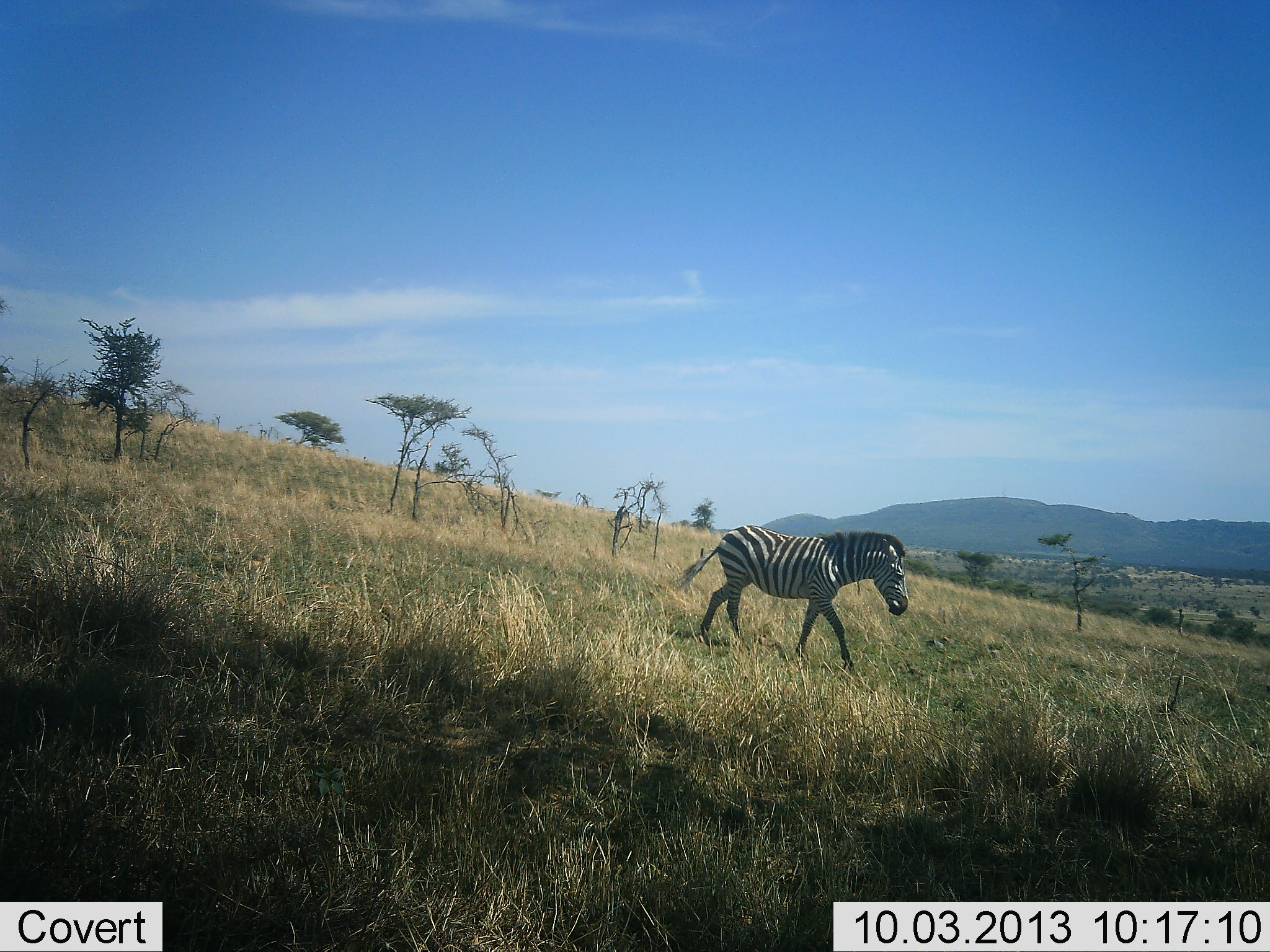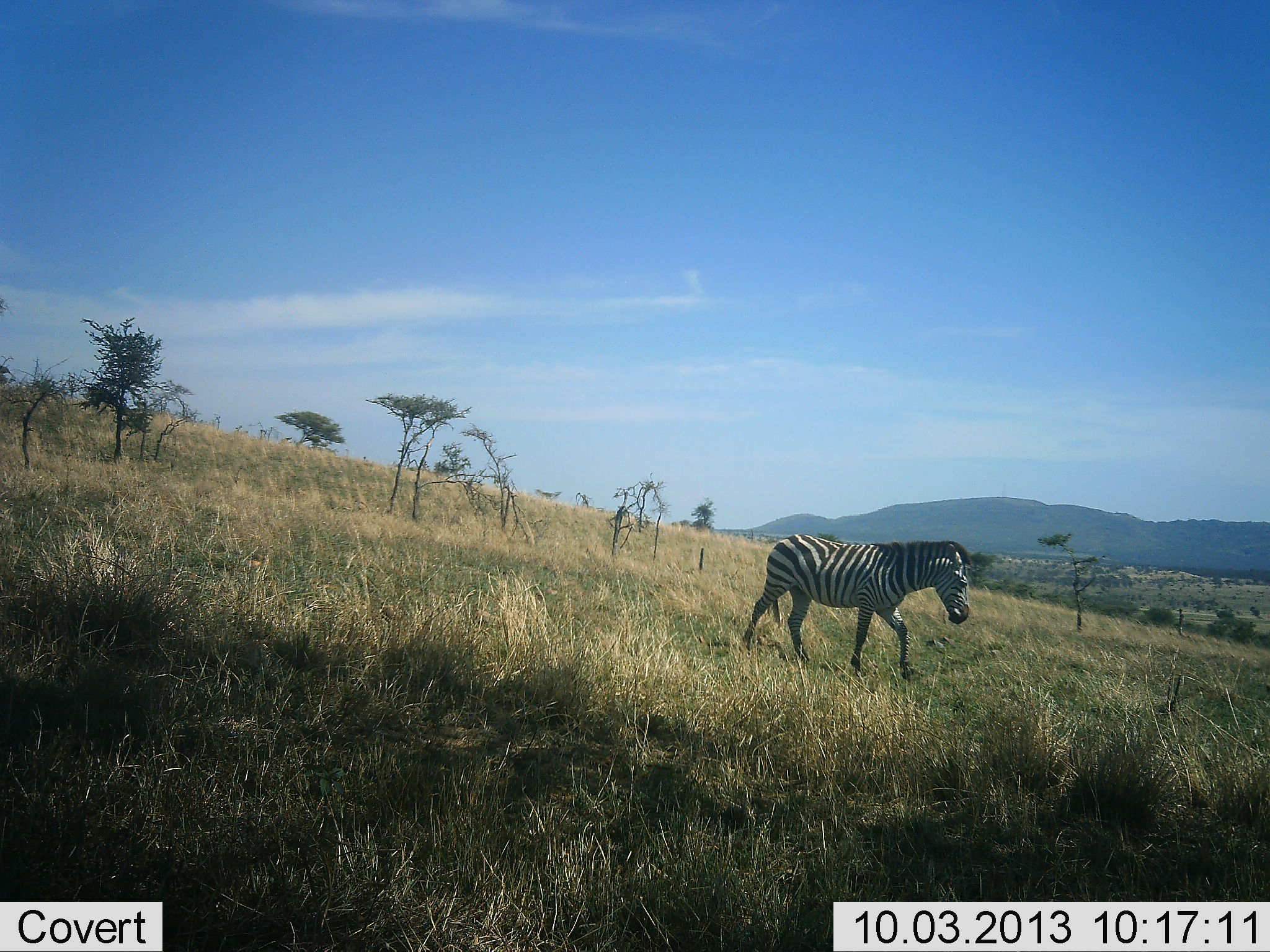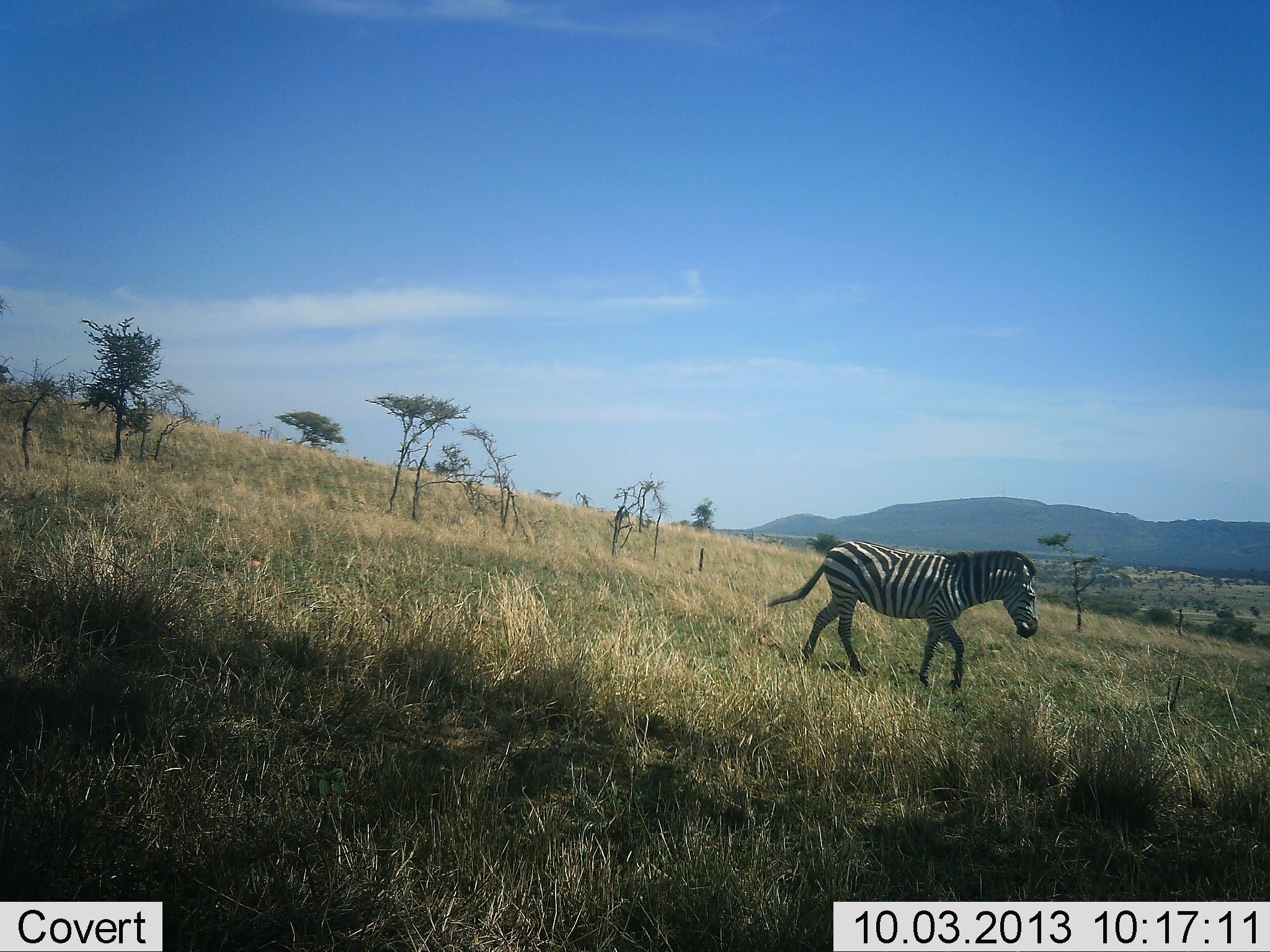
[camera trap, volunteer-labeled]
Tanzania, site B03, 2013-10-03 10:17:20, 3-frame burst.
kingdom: Animalia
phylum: Chordata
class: Mammalia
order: Perissodactyla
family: Equidae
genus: Equus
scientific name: Equus quagga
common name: plains zebra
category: zebra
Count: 1.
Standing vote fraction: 0%.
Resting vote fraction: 0%.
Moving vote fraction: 100%.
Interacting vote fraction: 0%.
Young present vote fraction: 0%.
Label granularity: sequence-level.